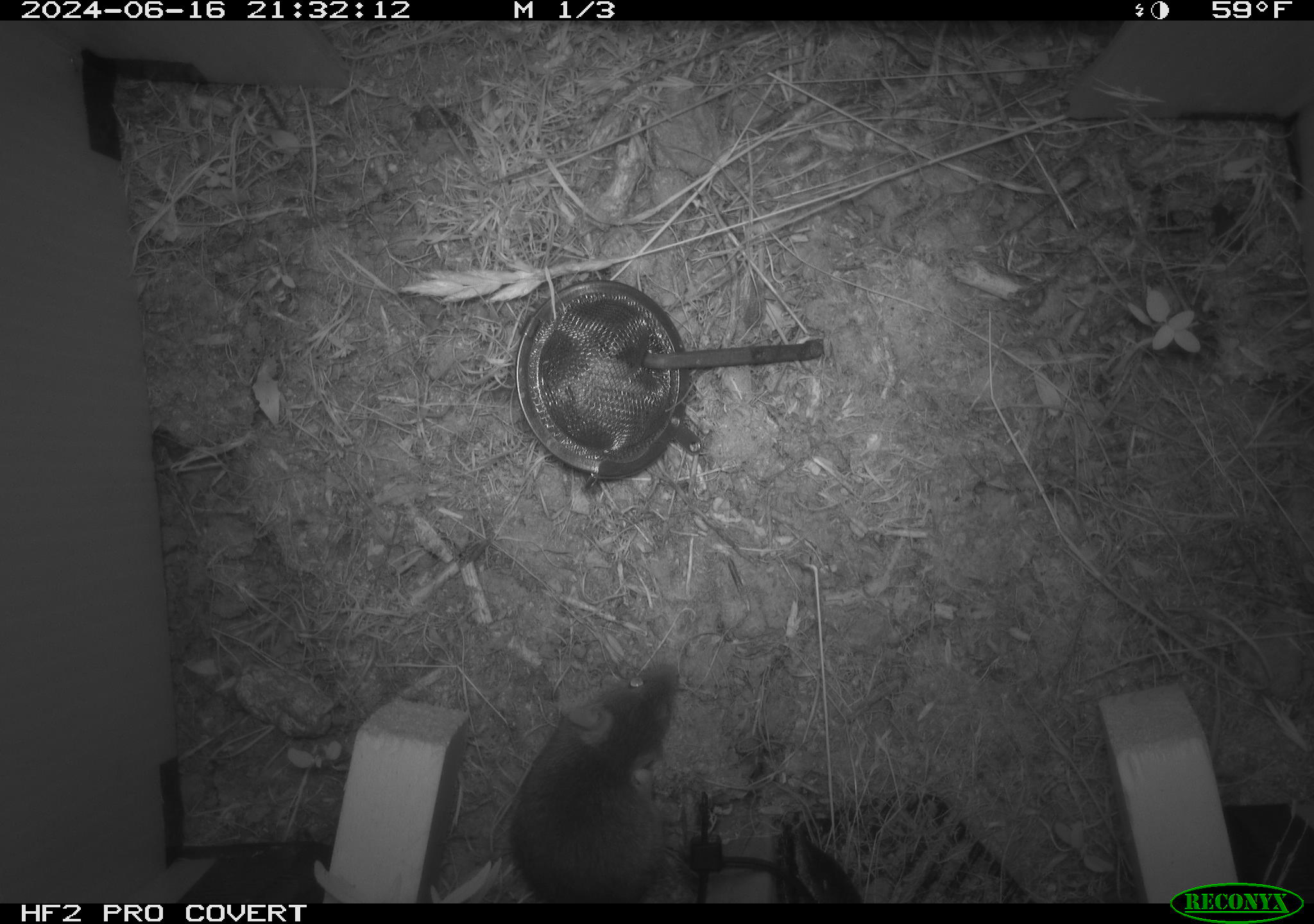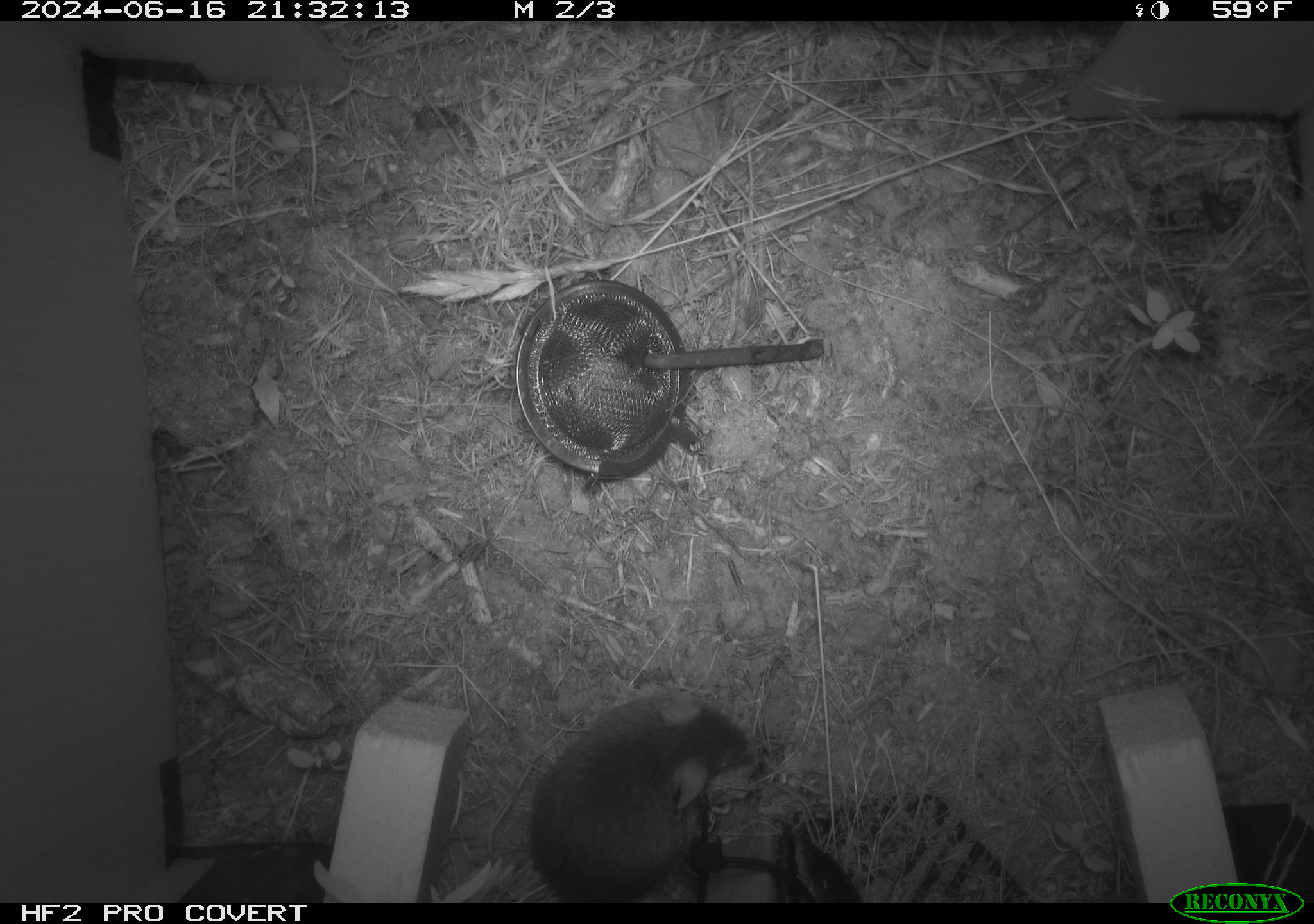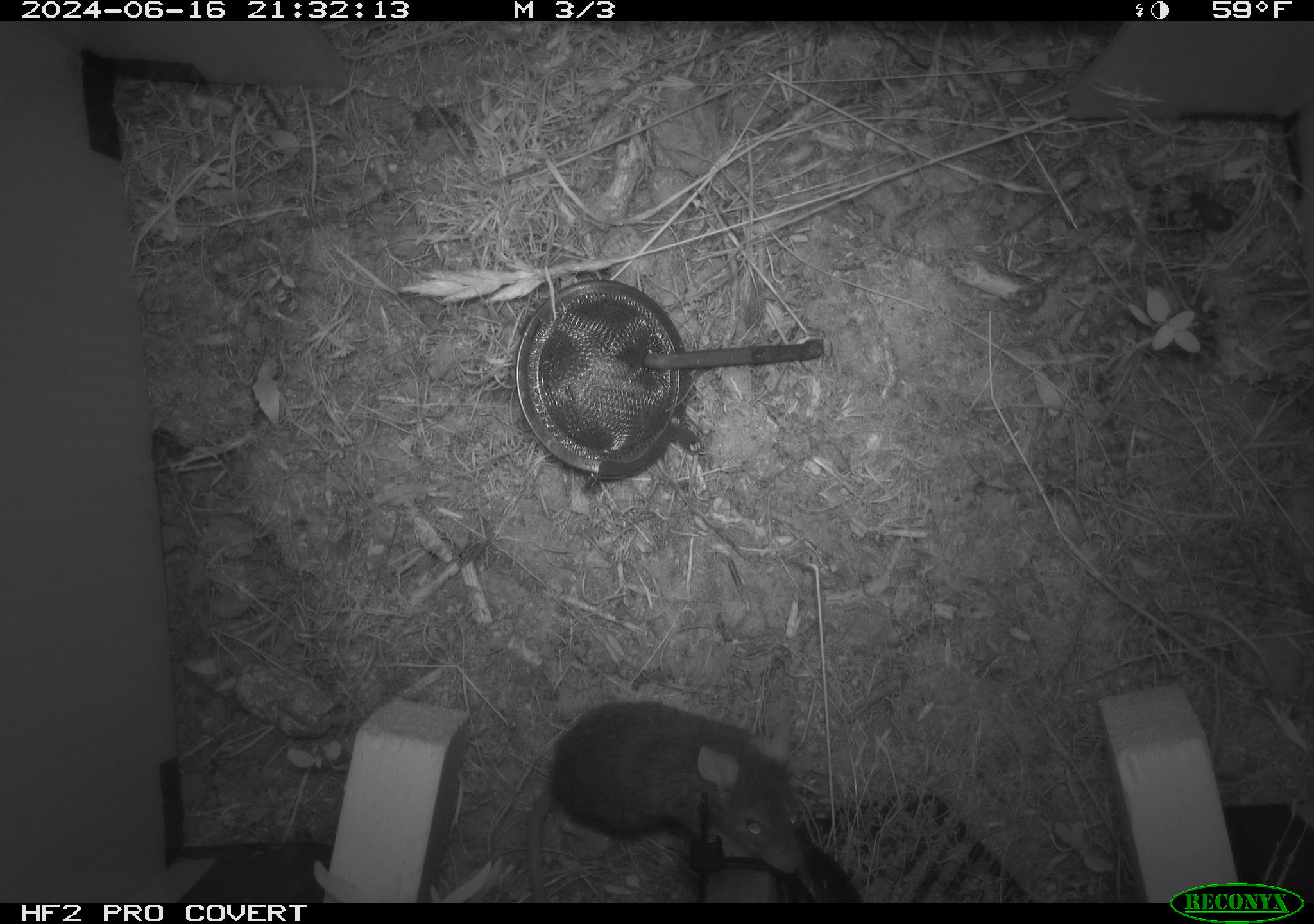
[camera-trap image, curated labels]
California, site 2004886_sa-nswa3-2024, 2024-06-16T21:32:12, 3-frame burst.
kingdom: Animalia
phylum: Chordata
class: Mammalia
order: Rodentia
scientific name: Rodentia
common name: rodent